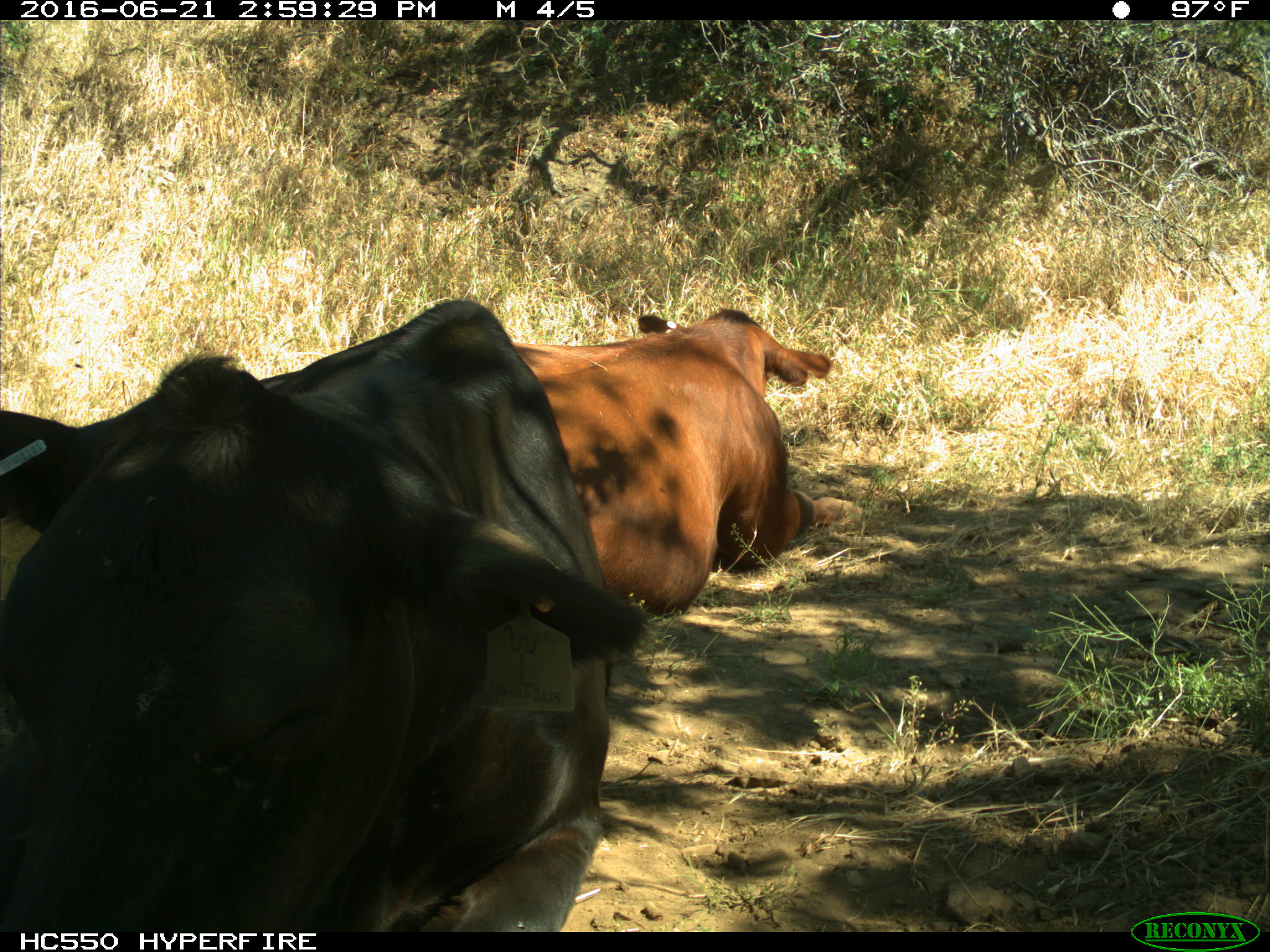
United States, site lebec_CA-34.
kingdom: Animalia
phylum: Chordata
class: Mammalia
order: Artiodactyla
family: Bovidae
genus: Bos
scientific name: Bos taurus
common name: domestic cow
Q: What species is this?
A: Bos taurus (domestic cow).